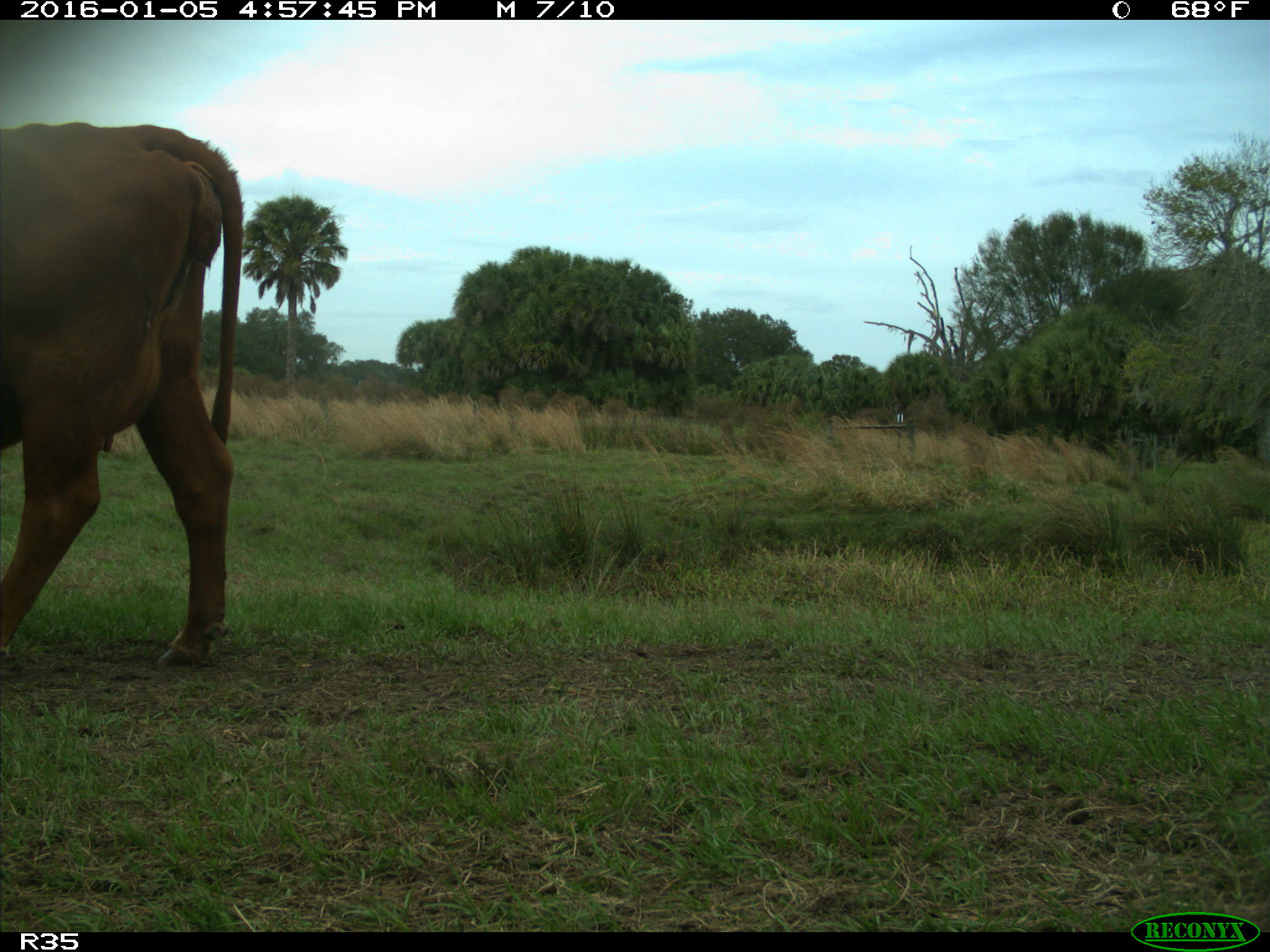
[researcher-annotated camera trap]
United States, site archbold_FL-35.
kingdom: Animalia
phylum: Chordata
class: Mammalia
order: Artiodactyla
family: Bovidae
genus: Bos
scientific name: Bos taurus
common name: domestic cow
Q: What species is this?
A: Bos taurus (domestic cow).